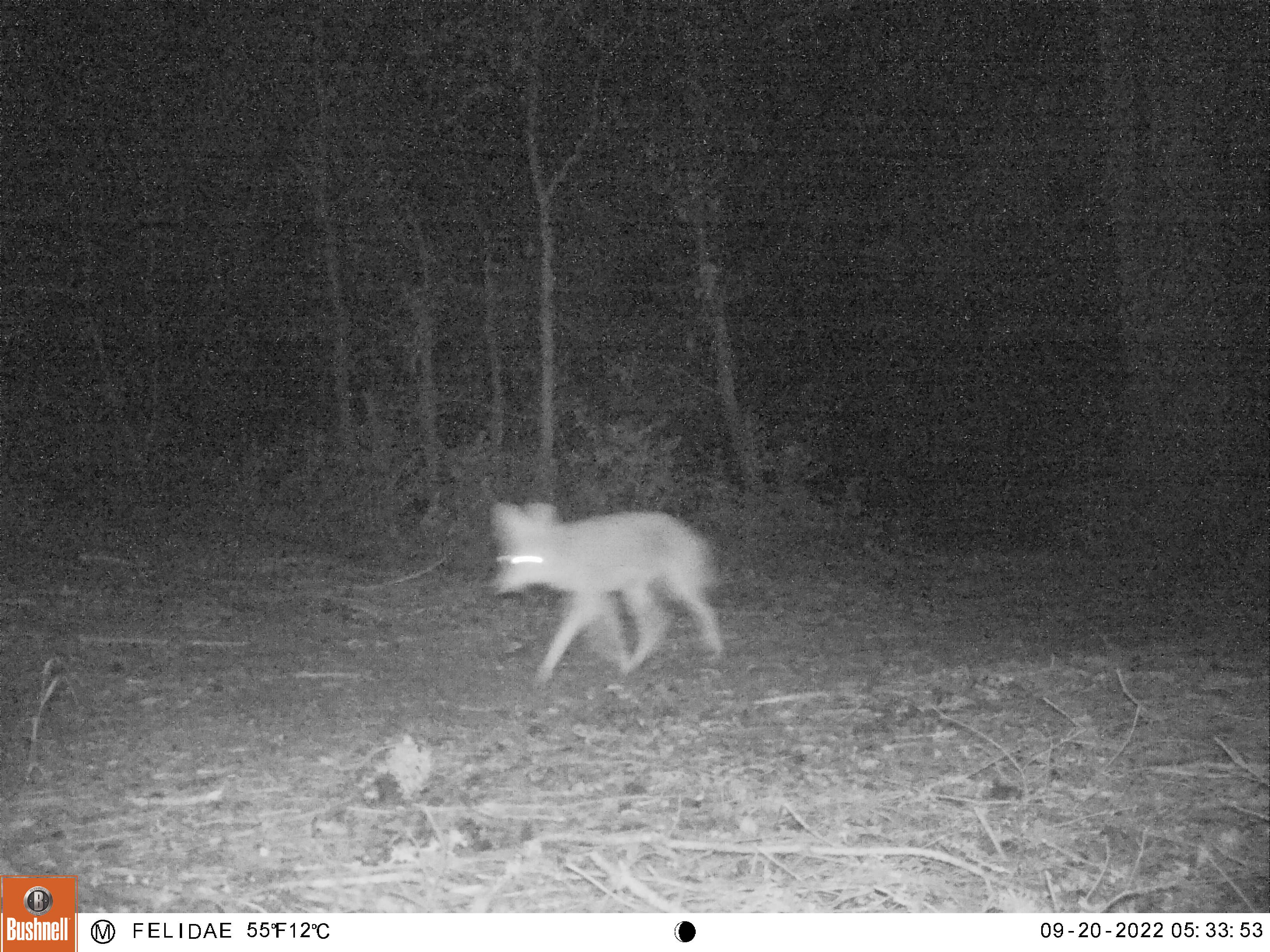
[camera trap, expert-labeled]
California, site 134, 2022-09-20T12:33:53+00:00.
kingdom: Animalia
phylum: Chordata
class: Mammalia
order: Carnivora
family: Canidae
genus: Canis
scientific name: Canis latrans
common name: coyote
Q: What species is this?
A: Coyote (Canis latrans).